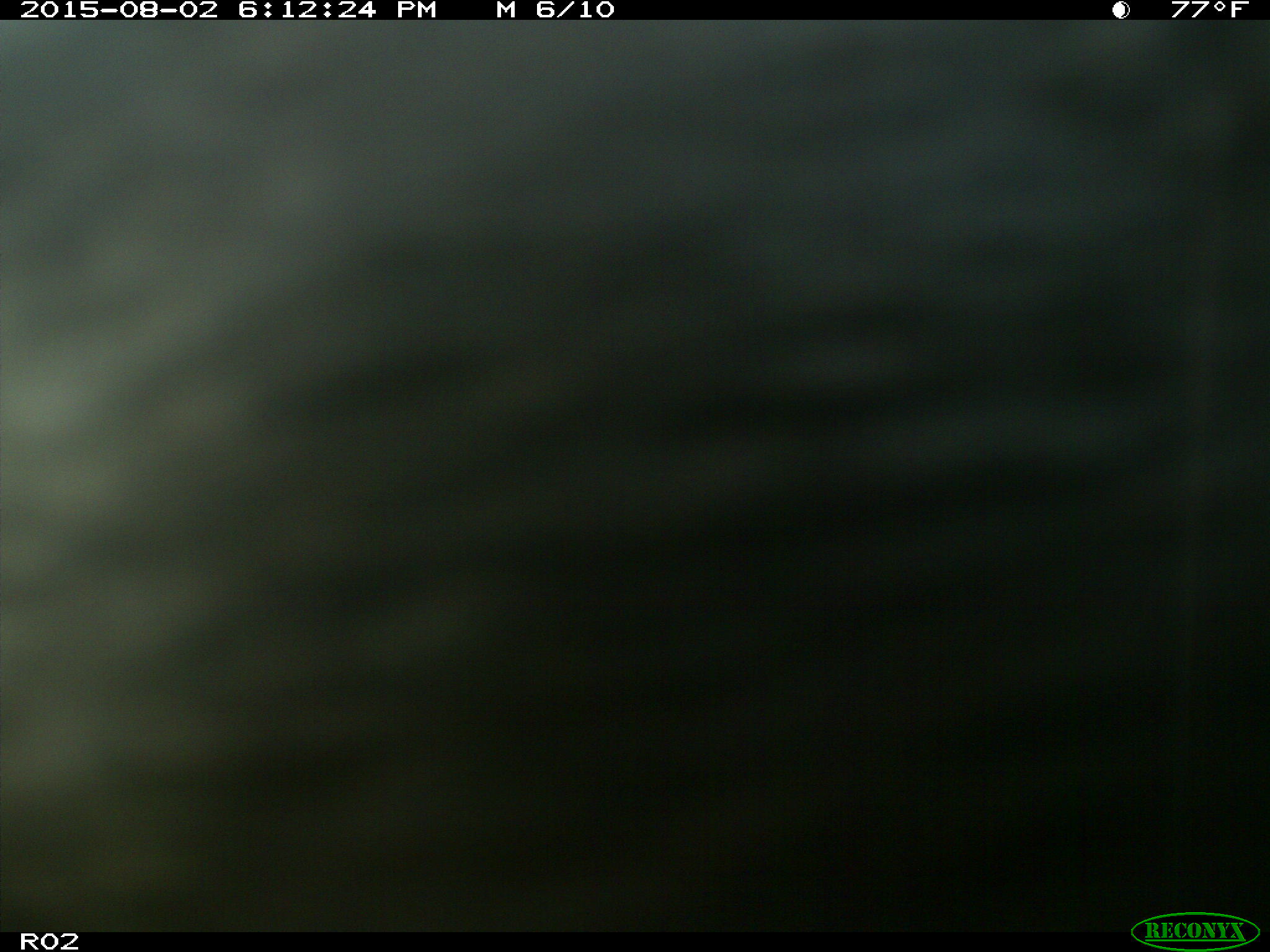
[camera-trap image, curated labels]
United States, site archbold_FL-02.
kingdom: Animalia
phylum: Chordata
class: Mammalia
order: Artiodactyla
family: Bovidae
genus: Bos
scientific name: Bos taurus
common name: domestic cow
Bos taurus (domestic cow).